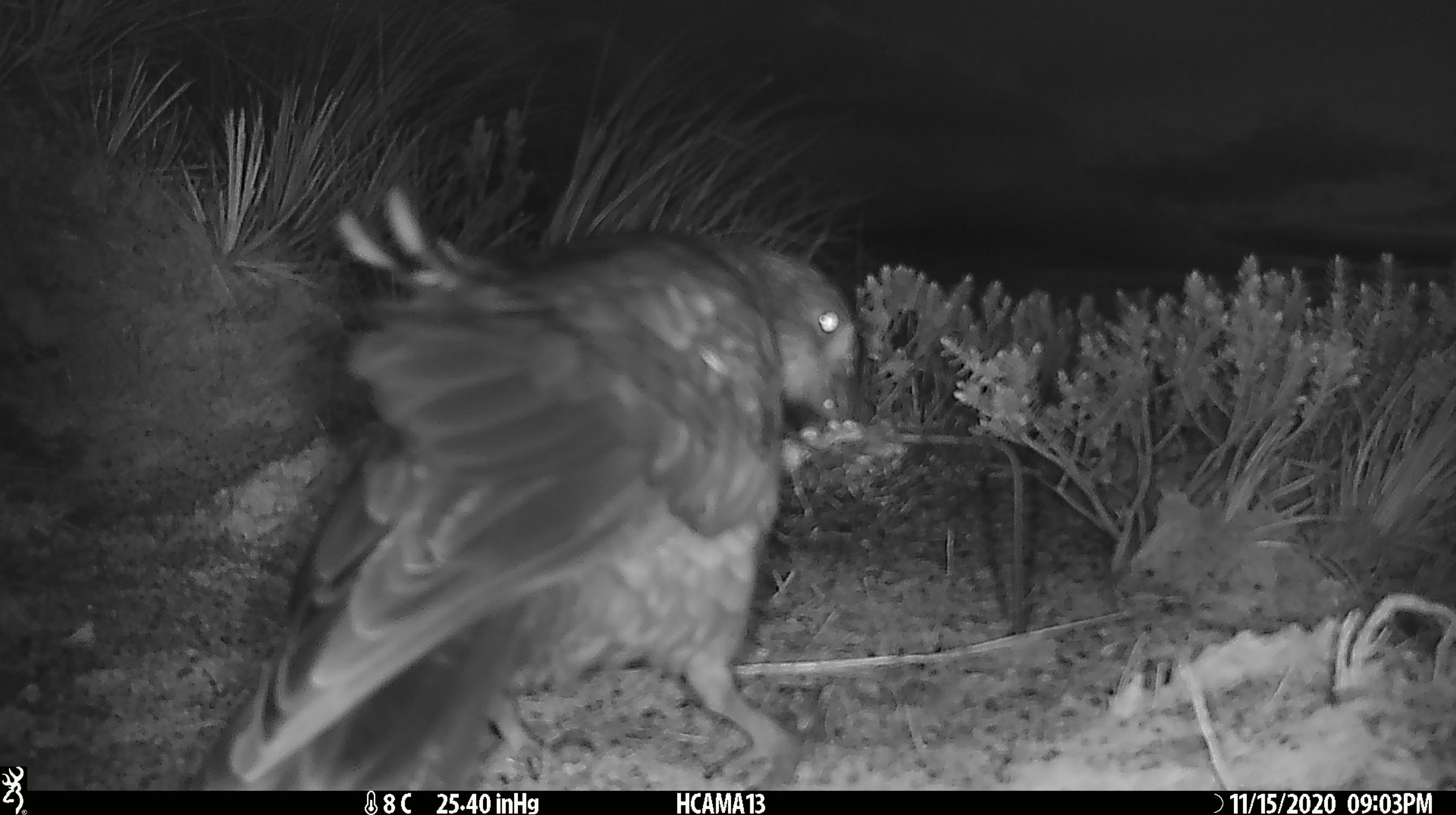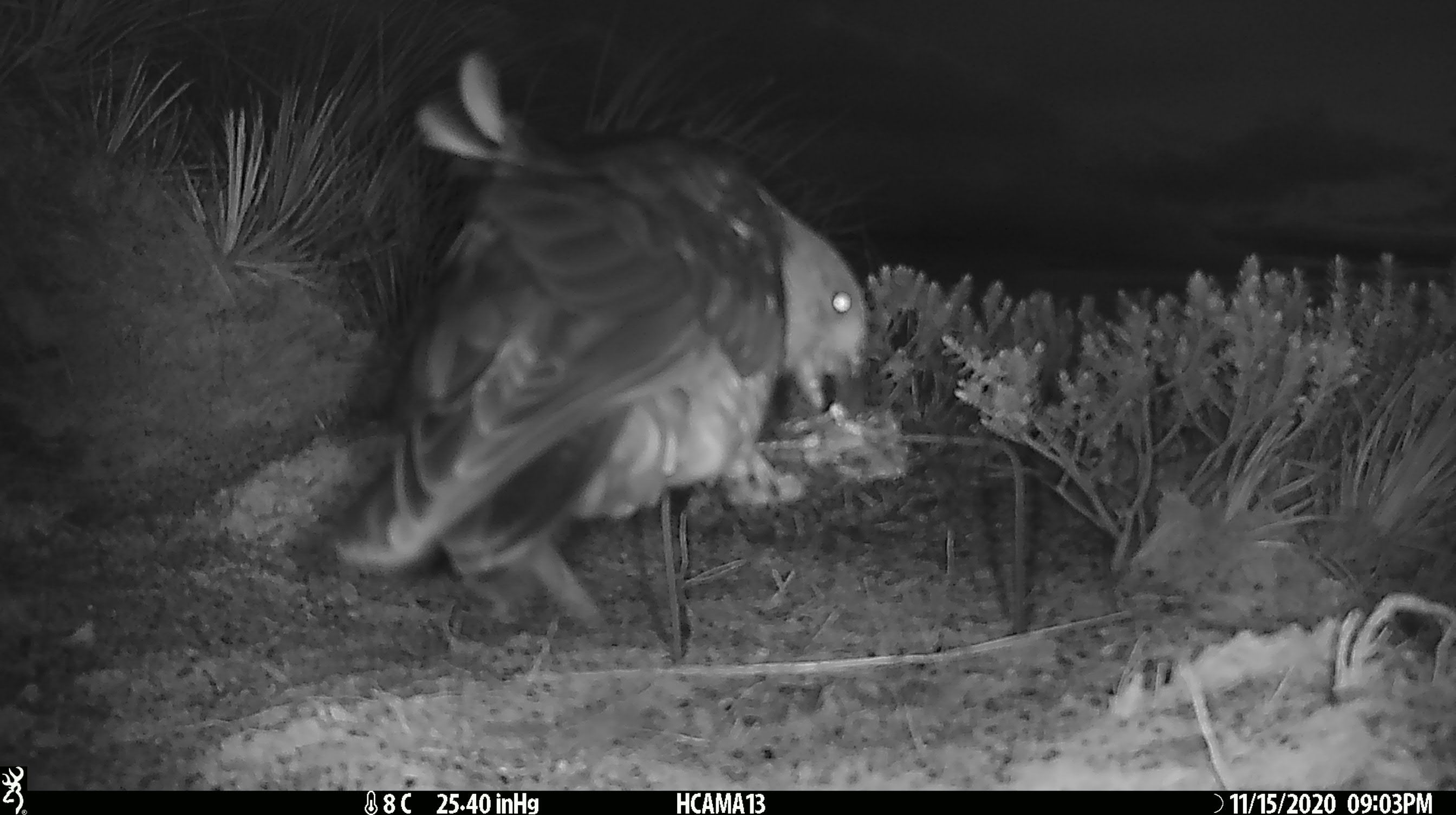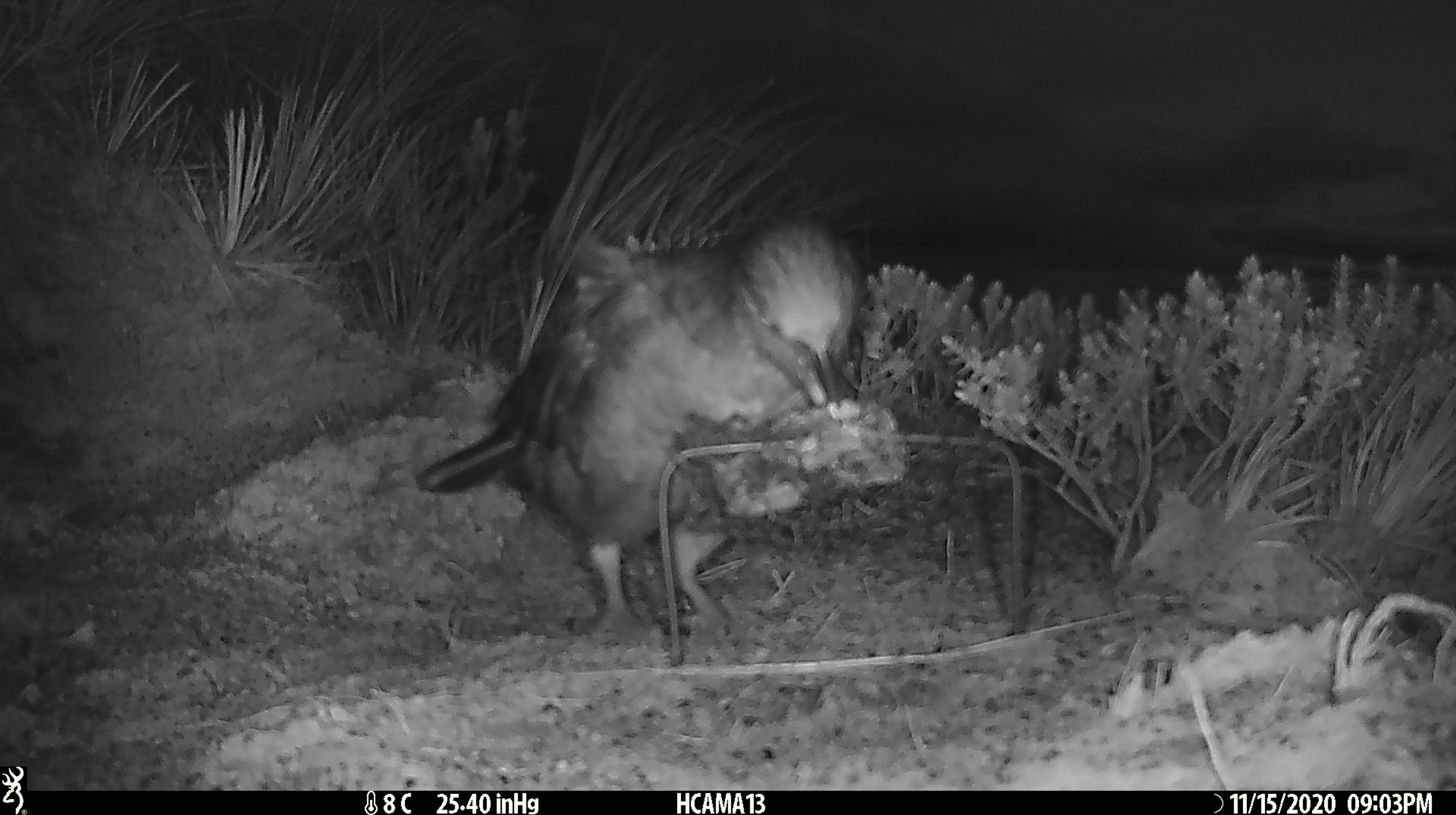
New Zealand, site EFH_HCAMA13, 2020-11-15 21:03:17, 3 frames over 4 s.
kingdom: Animalia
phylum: Chordata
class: Aves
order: Psittaciformes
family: Strigopidae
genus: Nestor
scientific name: Nestor notabilis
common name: kea